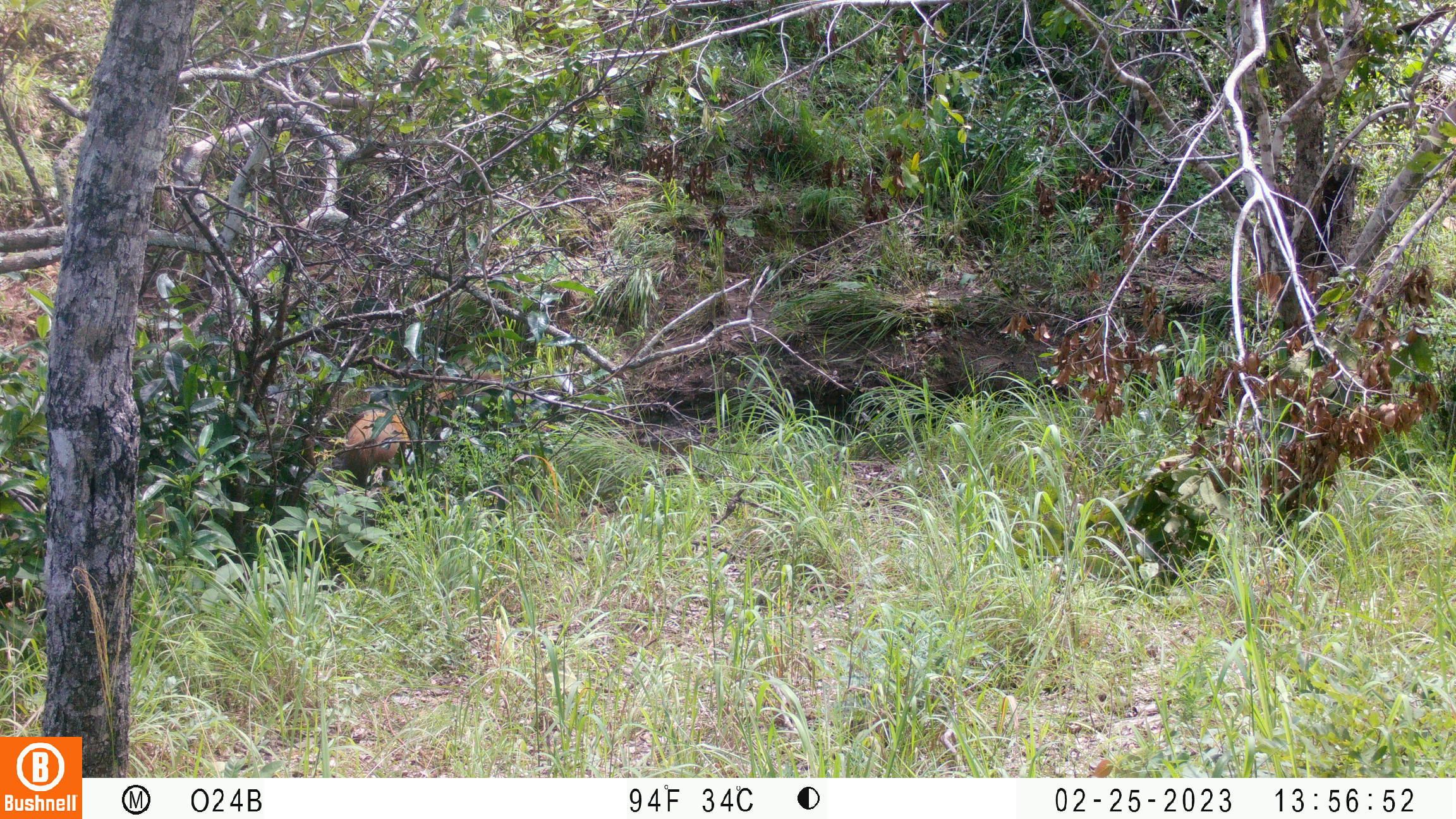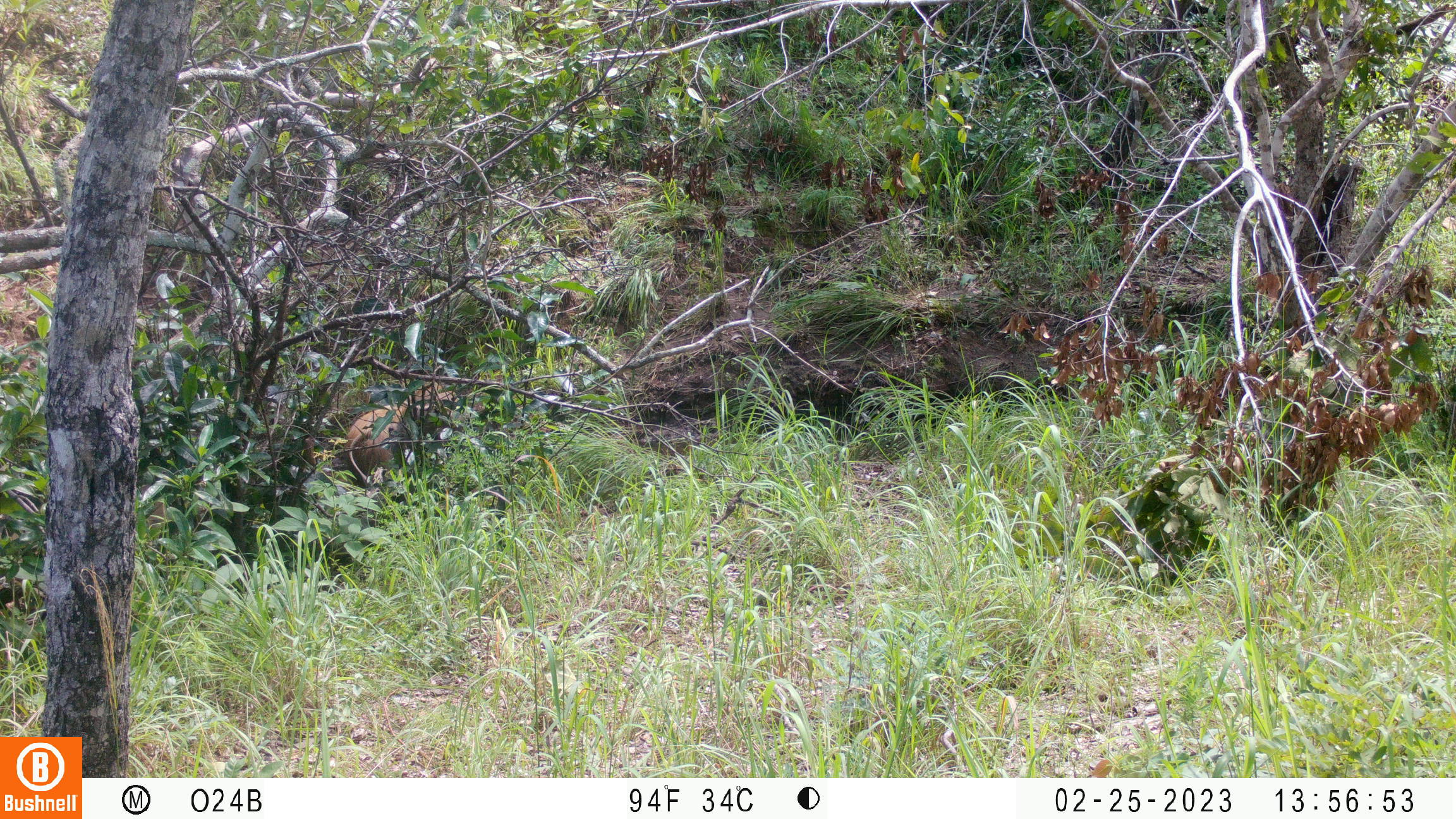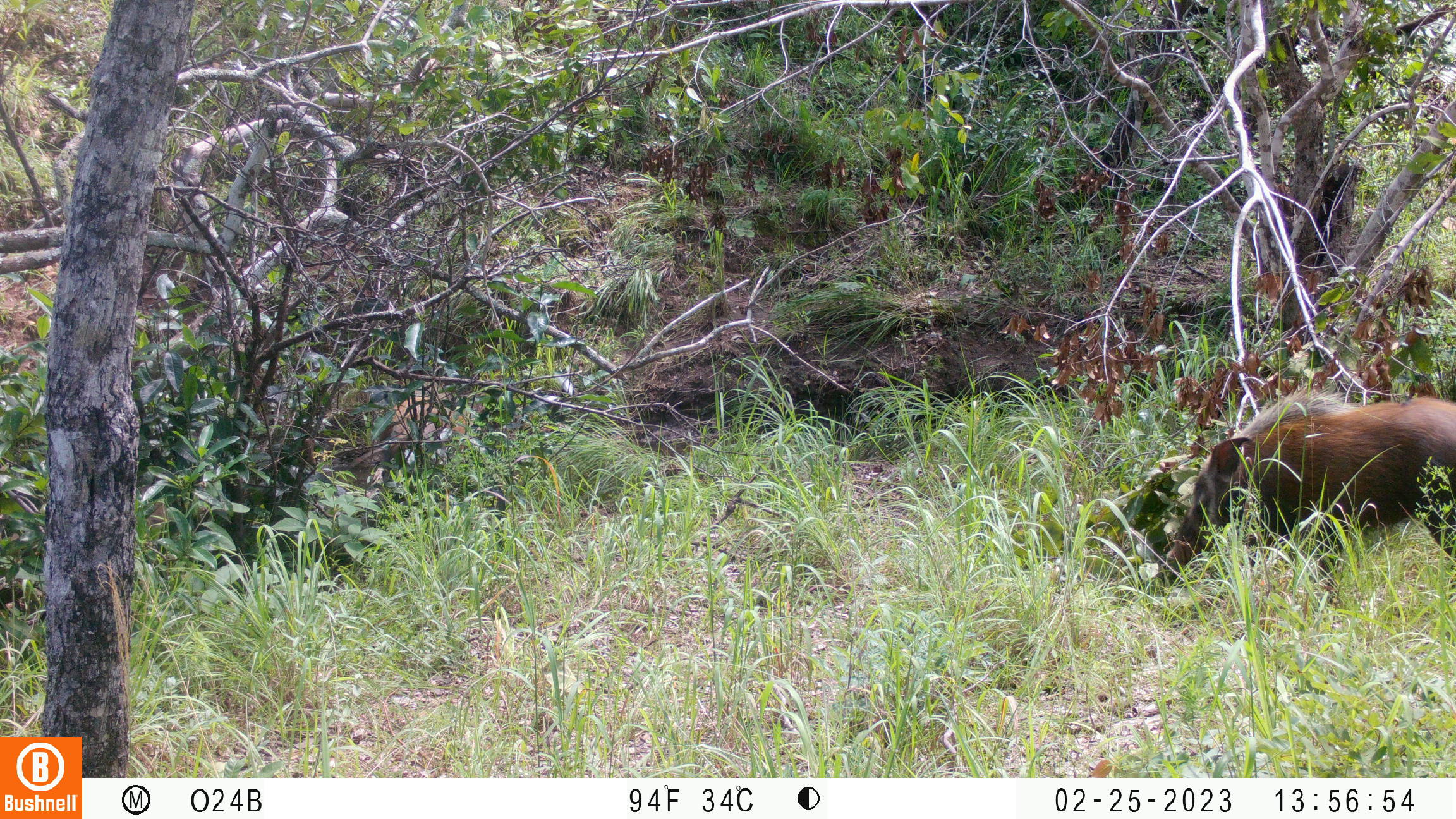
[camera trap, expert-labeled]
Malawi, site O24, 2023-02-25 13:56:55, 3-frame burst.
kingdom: Animalia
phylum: Chordata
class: Mammalia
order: Artiodactyla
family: Suidae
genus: Potamochoerus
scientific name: Potamochoerus larvatus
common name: bushpig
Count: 1.